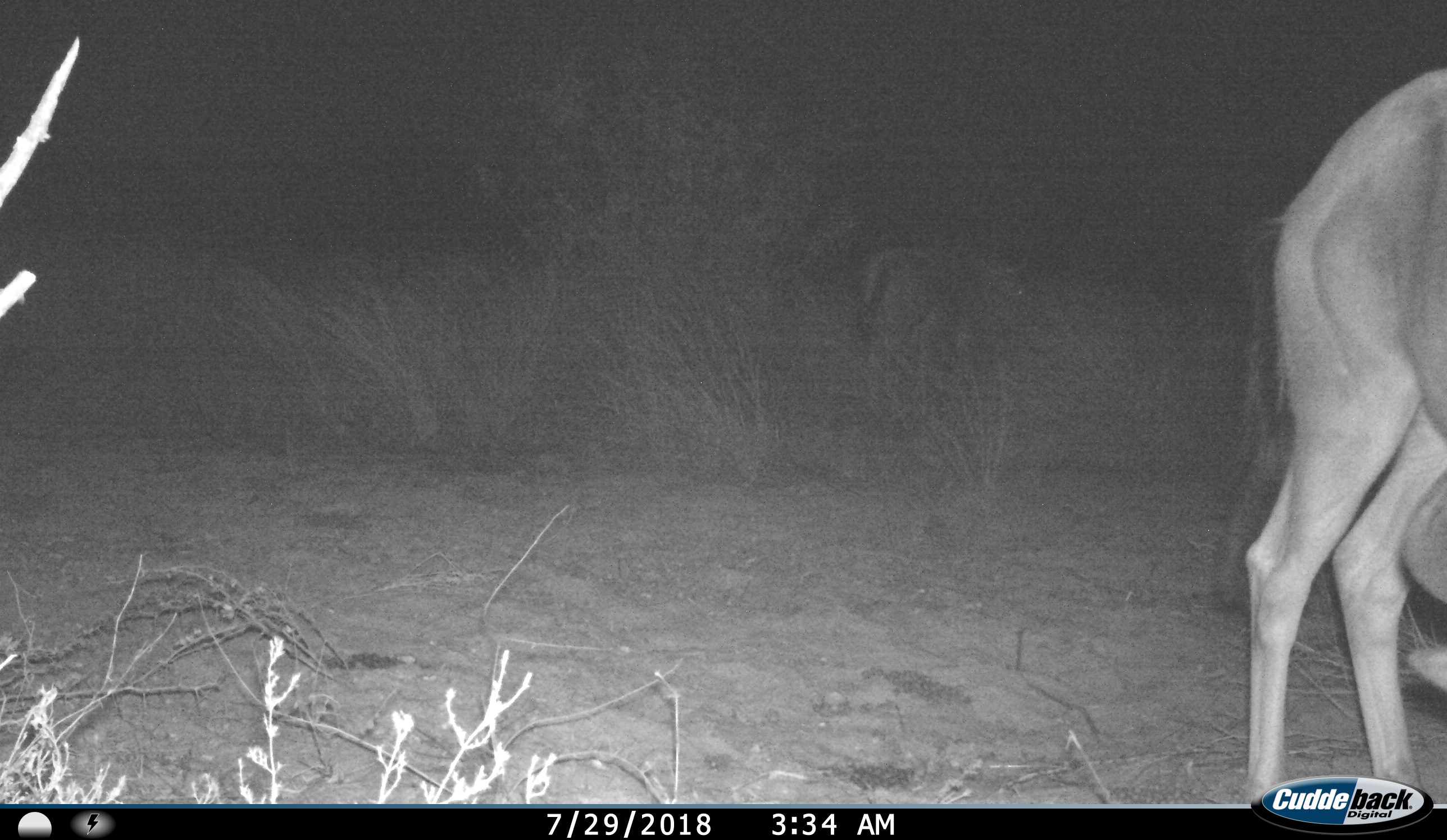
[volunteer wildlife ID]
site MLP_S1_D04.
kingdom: Animalia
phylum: Chordata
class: Mammalia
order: Artiodactyla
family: Bovidae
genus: Connochaetes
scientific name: Connochaetes taurinus taurinus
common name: blue wildebeest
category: wildebeestblue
Wildebeestblue (blue wildebeest) (Connochaetes taurinus taurinus), count 2. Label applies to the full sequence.